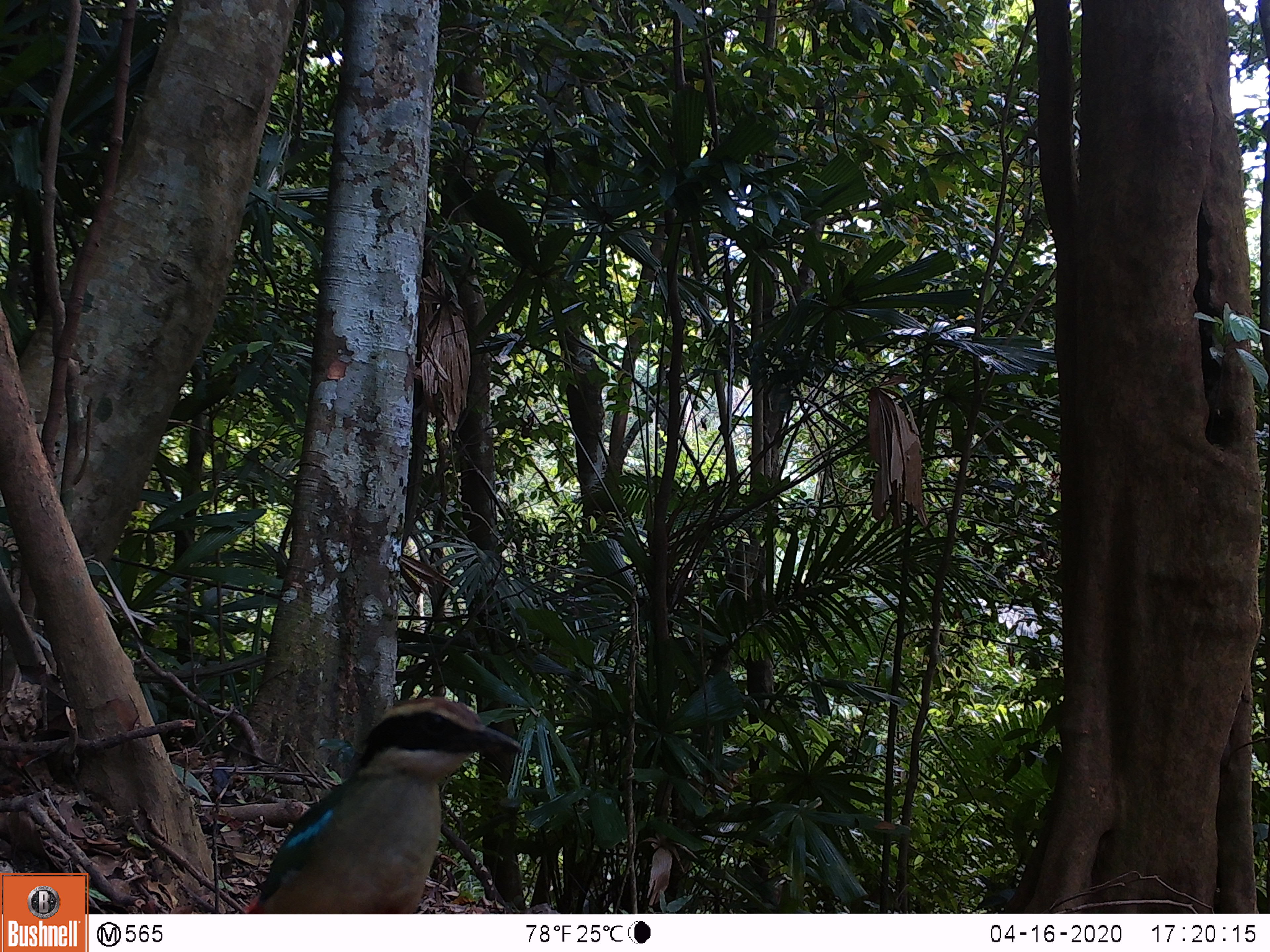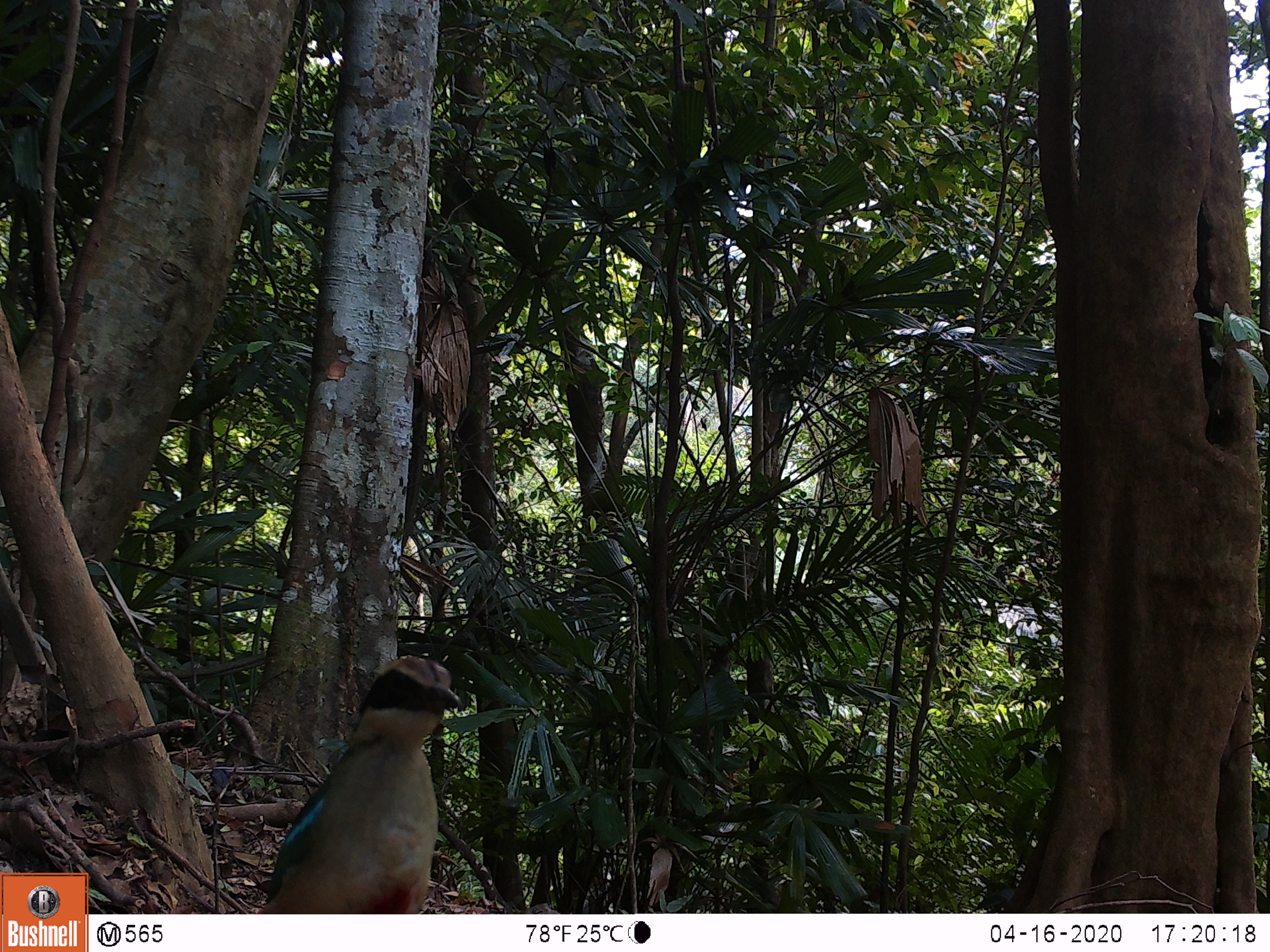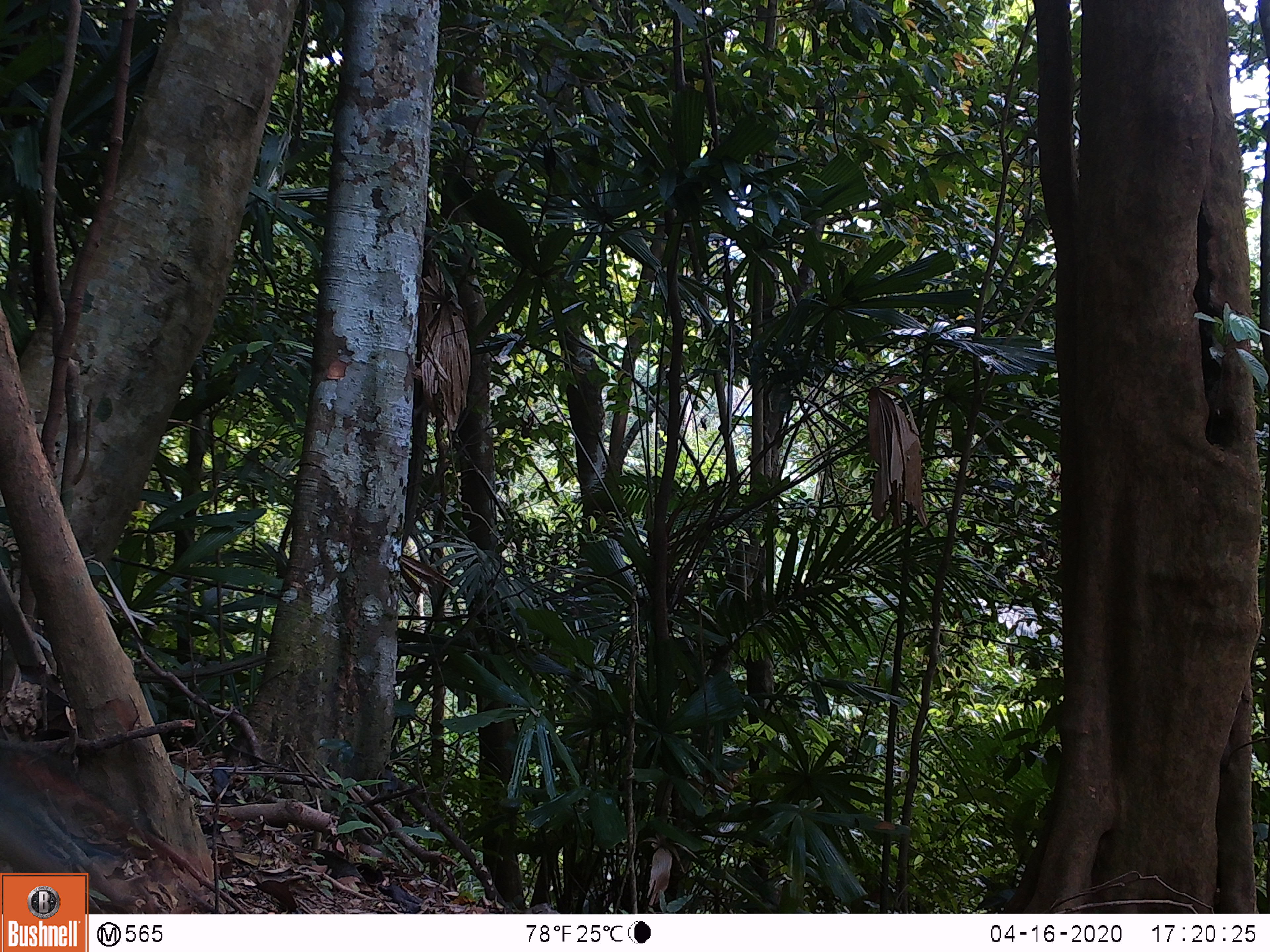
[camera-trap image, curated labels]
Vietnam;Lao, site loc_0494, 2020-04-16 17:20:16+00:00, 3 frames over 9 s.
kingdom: Animalia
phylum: Chordata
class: Aves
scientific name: Aves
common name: bird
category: unidentified bird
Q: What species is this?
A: Unidentified bird (bird) (Aves).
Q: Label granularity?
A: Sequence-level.